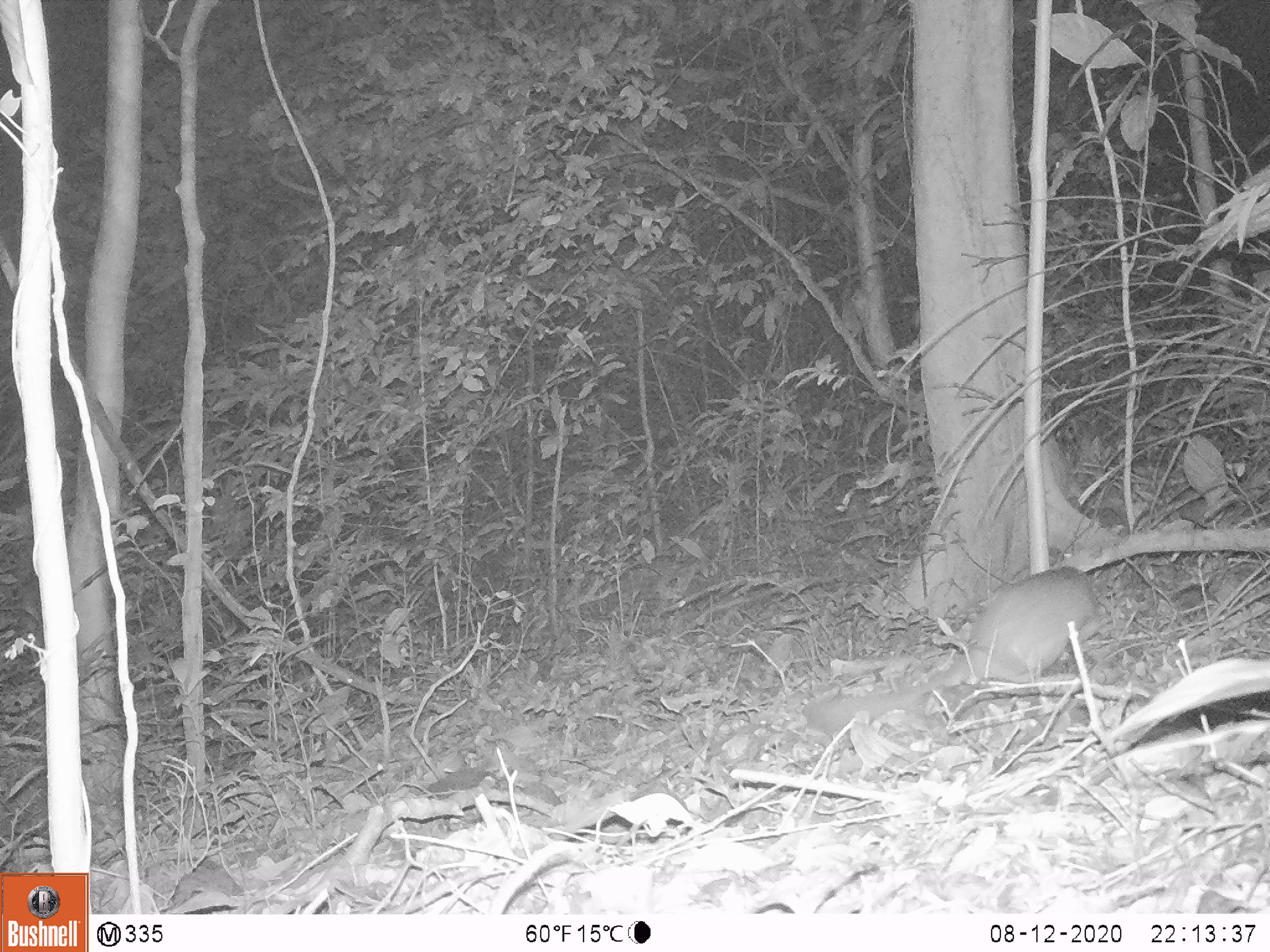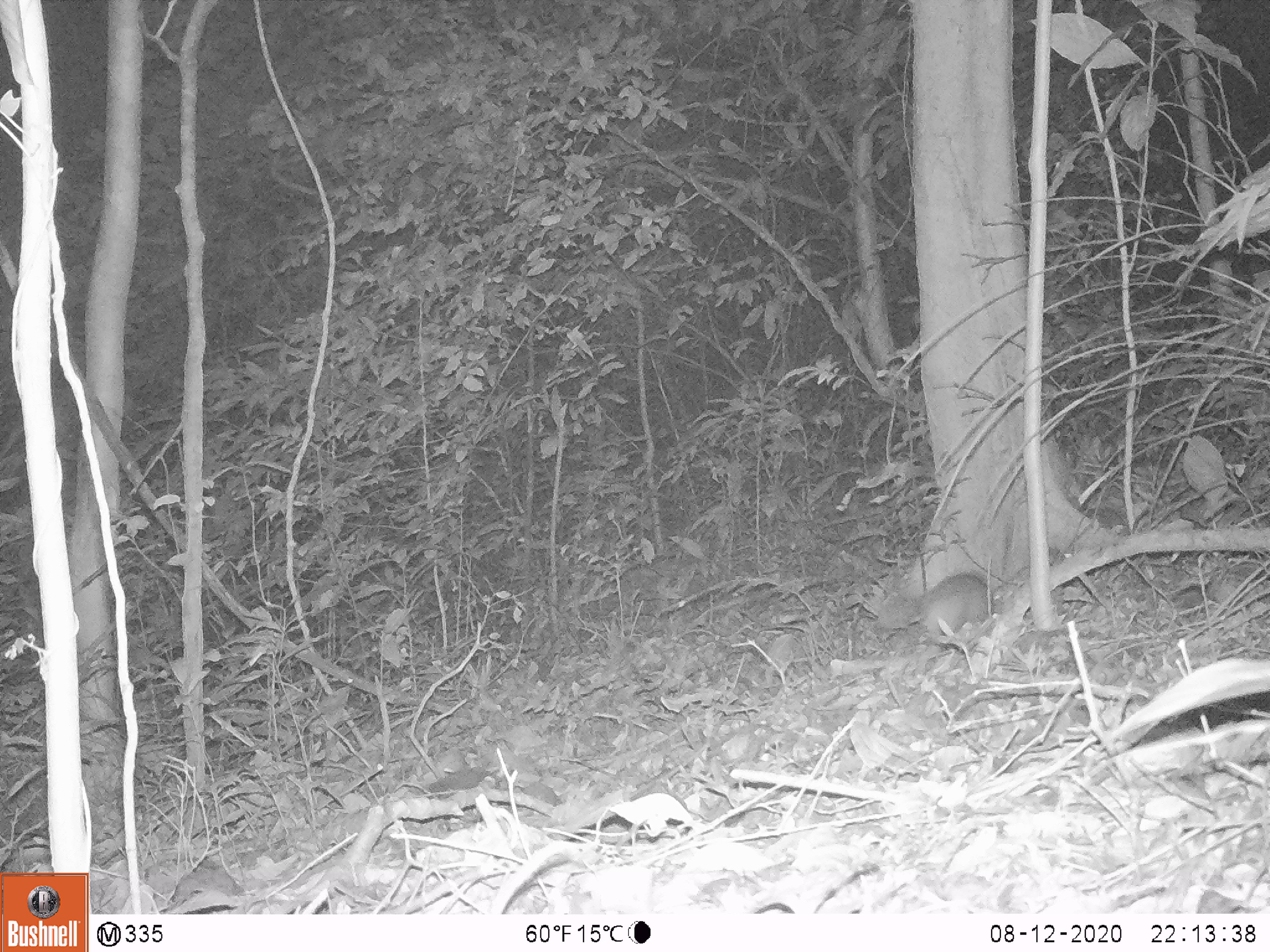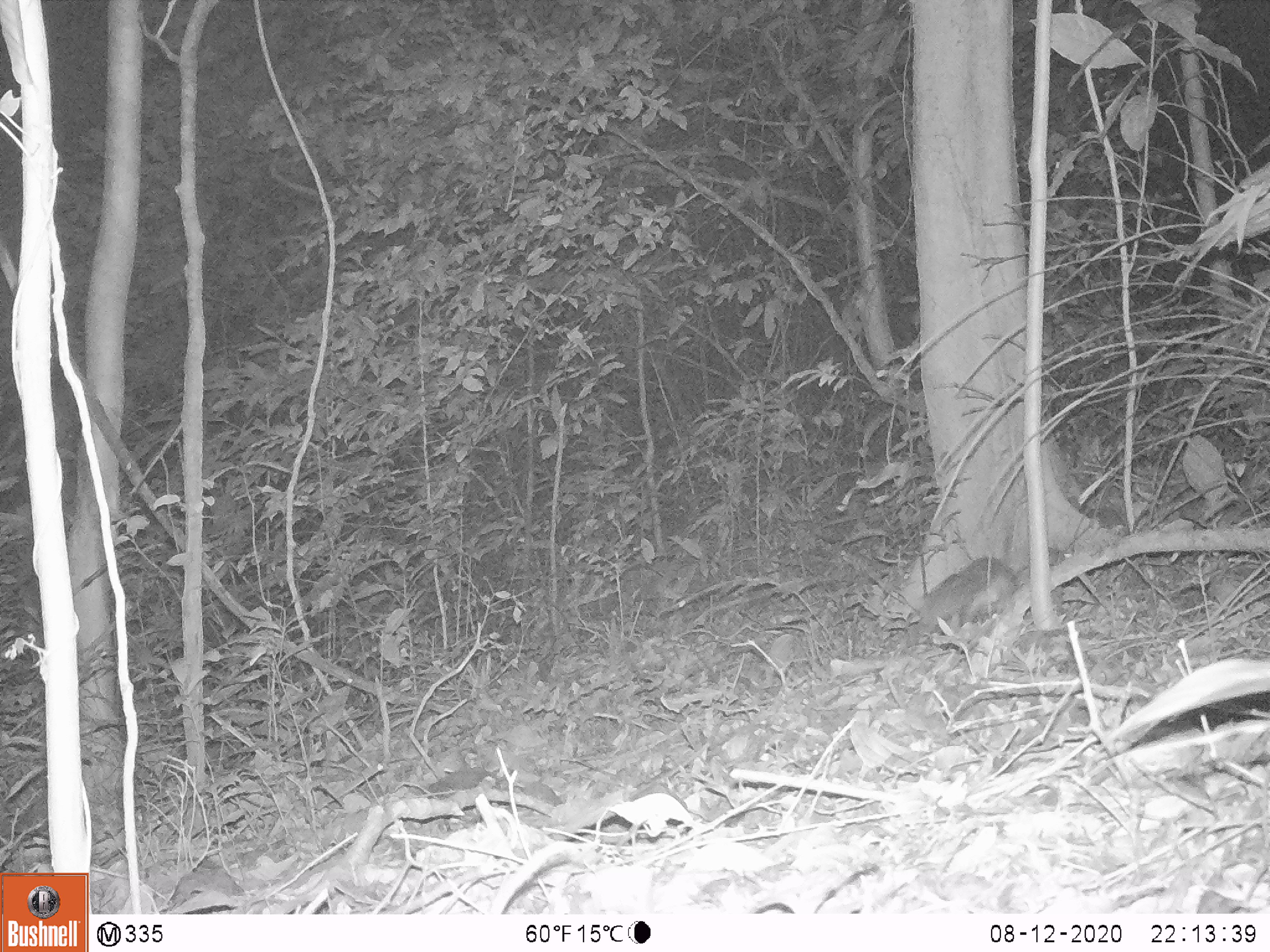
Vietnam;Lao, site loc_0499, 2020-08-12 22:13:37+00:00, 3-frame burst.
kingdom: Animalia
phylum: Chordata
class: Mammalia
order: Carnivora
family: Mustelidae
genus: Melogale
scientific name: Melogale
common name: ferret badger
Ferret badger (Melogale). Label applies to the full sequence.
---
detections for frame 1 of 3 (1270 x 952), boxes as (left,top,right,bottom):
ferret badger: (800,564,1101,731)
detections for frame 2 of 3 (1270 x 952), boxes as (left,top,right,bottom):
ferret badger: (912,571,995,642)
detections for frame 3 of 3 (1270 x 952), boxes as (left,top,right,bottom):
ferret badger: (916,553,1026,632)